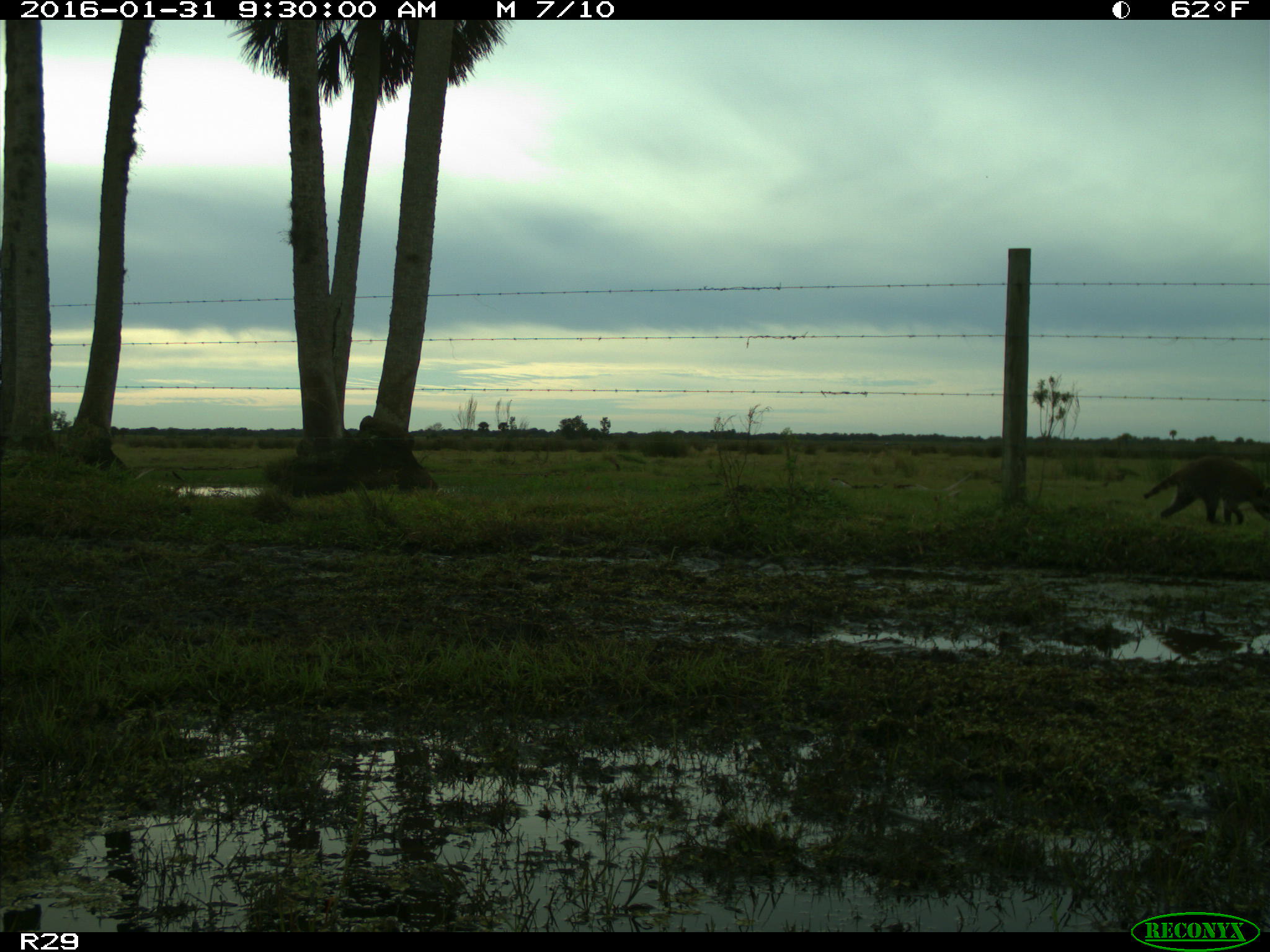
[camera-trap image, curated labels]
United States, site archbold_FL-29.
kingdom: Animalia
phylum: Chordata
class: Mammalia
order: Carnivora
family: Procyonidae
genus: Procyon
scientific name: Procyon lotor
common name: common raccoon